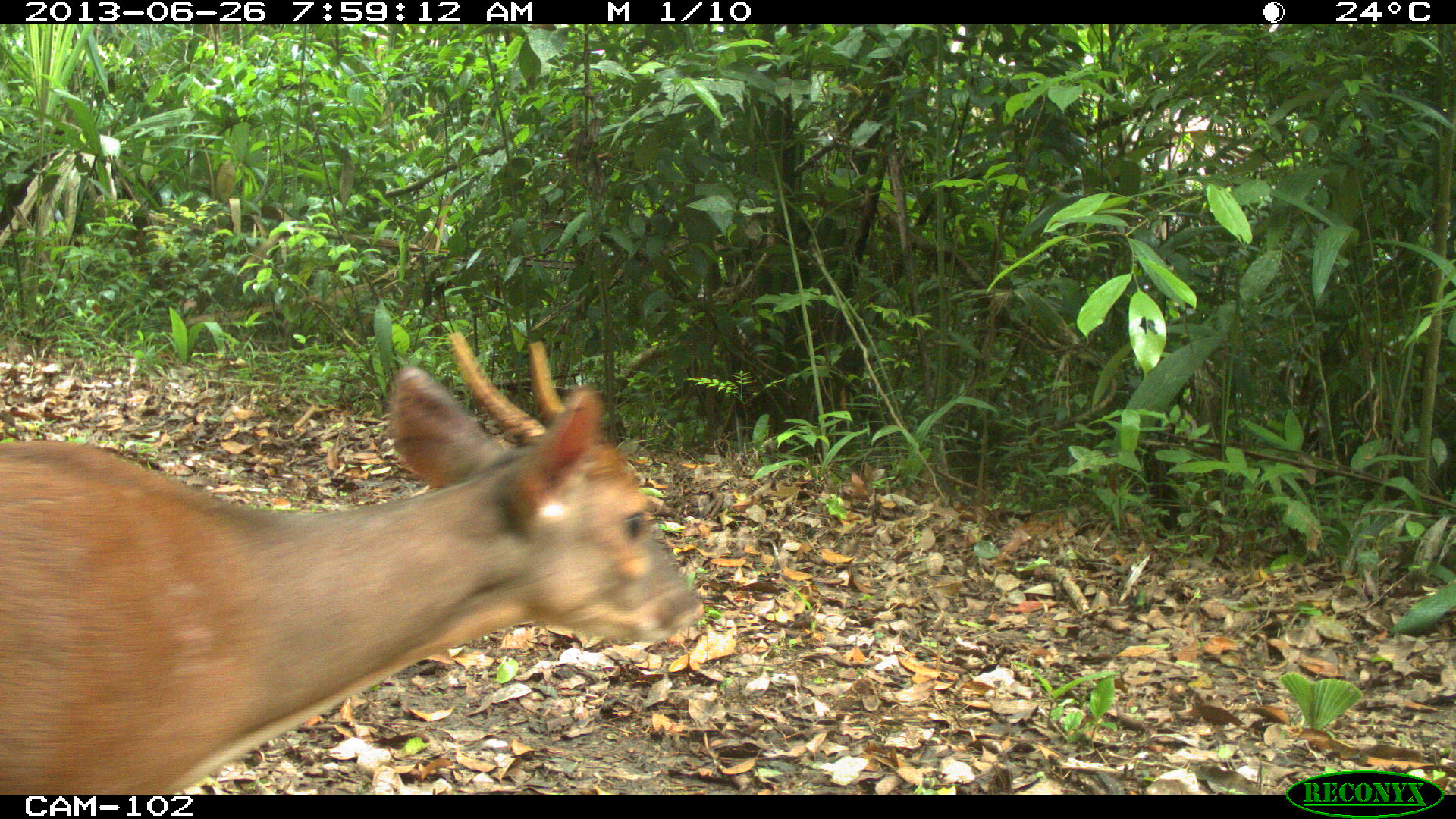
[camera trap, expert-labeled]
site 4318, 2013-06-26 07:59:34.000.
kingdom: Animalia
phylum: Chordata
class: Mammalia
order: Artiodactyla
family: Cervidae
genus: Mazama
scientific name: Mazama temama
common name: central american red brocket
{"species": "Mazama temama (central american red brocket)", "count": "1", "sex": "male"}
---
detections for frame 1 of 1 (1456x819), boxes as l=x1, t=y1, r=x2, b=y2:
mazama temama: l=0, t=331, r=704, b=794